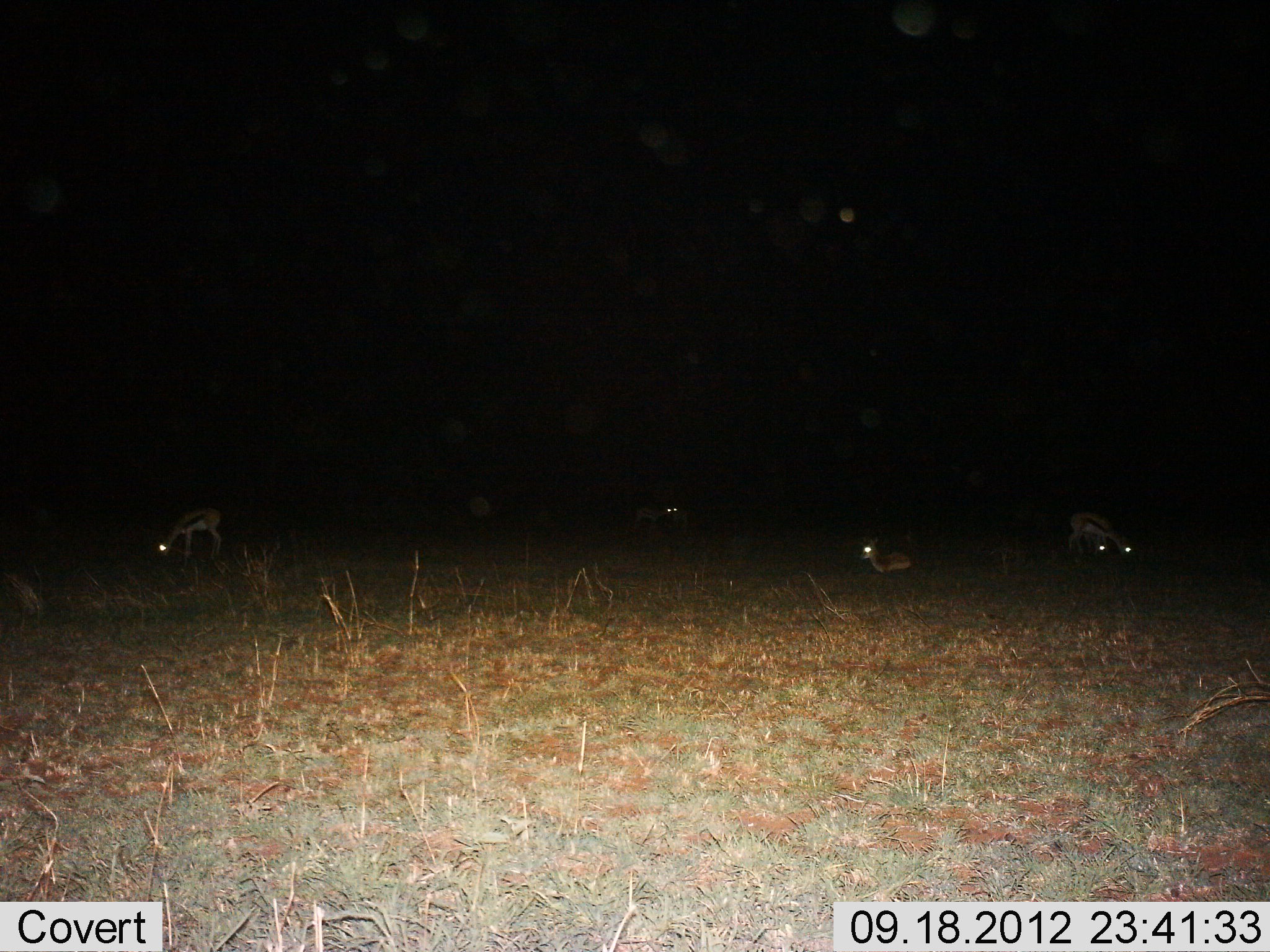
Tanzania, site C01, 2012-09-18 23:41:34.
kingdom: Animalia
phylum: Chordata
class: Mammalia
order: Artiodactyla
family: Bovidae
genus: Eudorcas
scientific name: Eudorcas thomsonii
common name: thomson's gazelle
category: gazellethomsons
Gazellethomsons (thomson's gazelle) (Eudorcas thomsonii), count 5. Behavior (volunteer vote fractions): standing 50%, resting 70%, moving 20%, interacting 10%. Young present (vote fraction): 20%. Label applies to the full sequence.